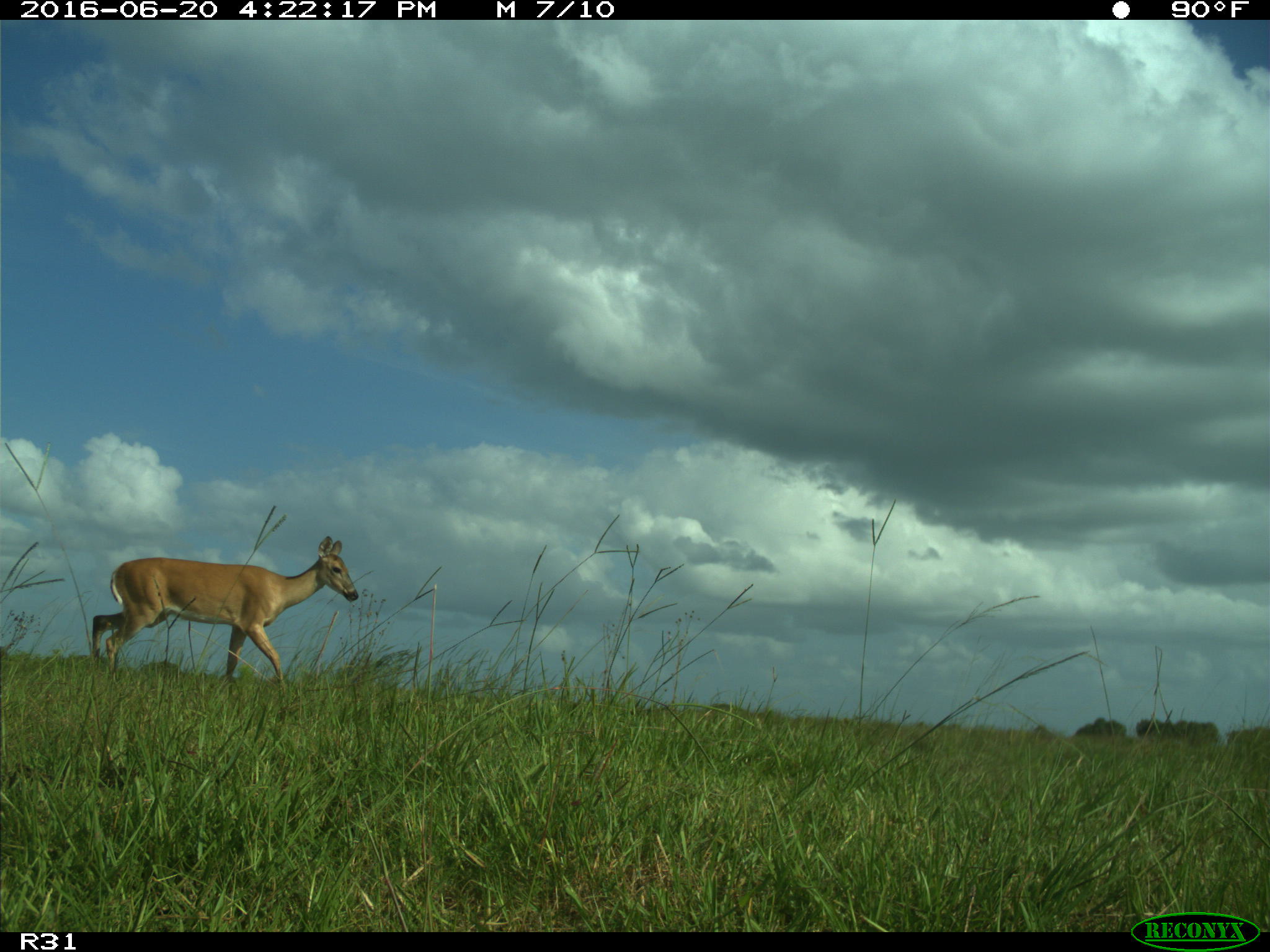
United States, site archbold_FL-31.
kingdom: Animalia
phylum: Chordata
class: Mammalia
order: Artiodactyla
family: Cervidae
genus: Odocoileus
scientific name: Odocoileus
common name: deer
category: unidentified deer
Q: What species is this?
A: Unidentified deer (deer) (Odocoileus).